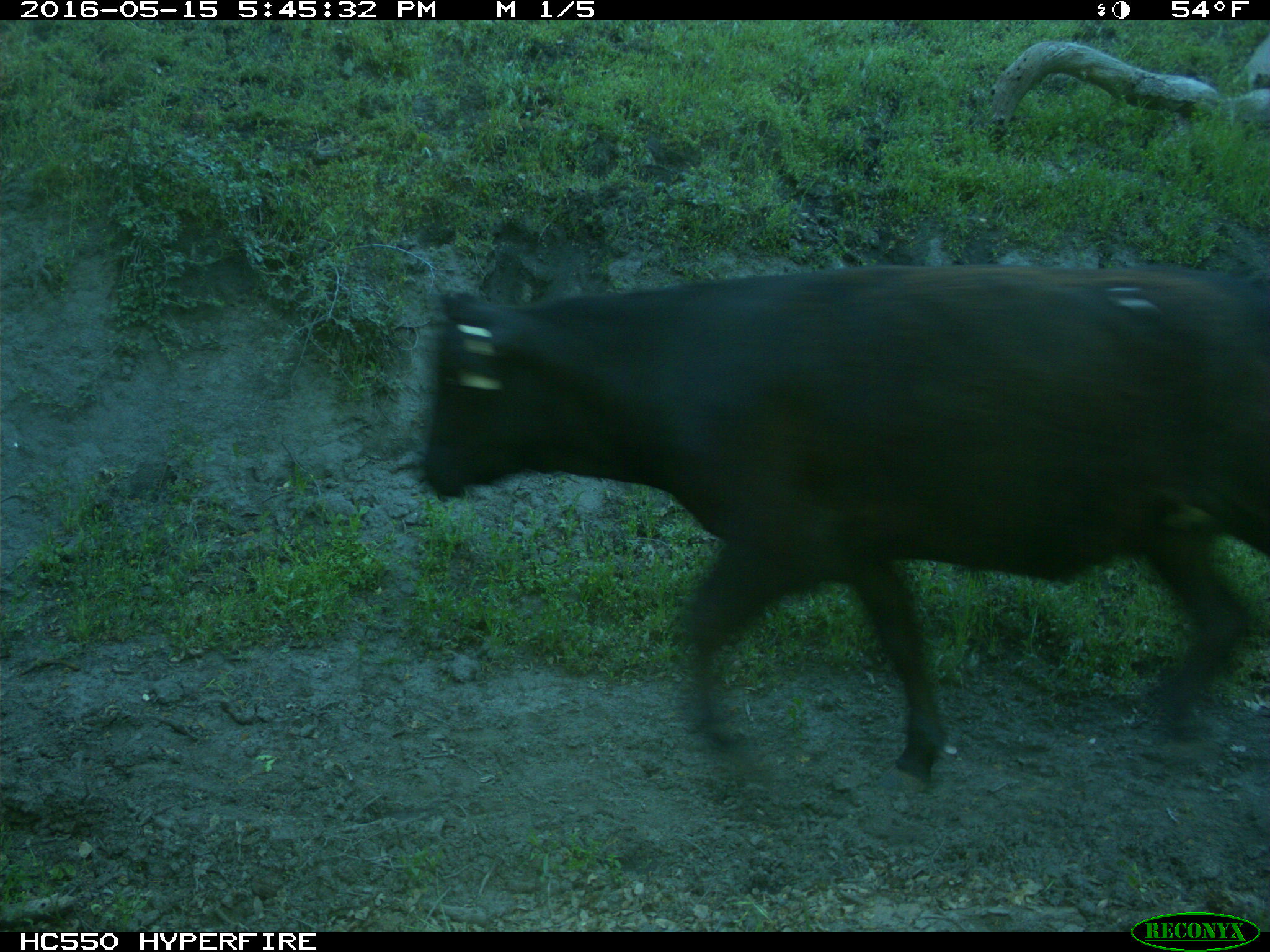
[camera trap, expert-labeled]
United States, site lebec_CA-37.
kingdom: Animalia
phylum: Chordata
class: Mammalia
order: Artiodactyla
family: Bovidae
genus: Bos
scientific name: Bos taurus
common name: domestic cow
Bos taurus (domestic cow).